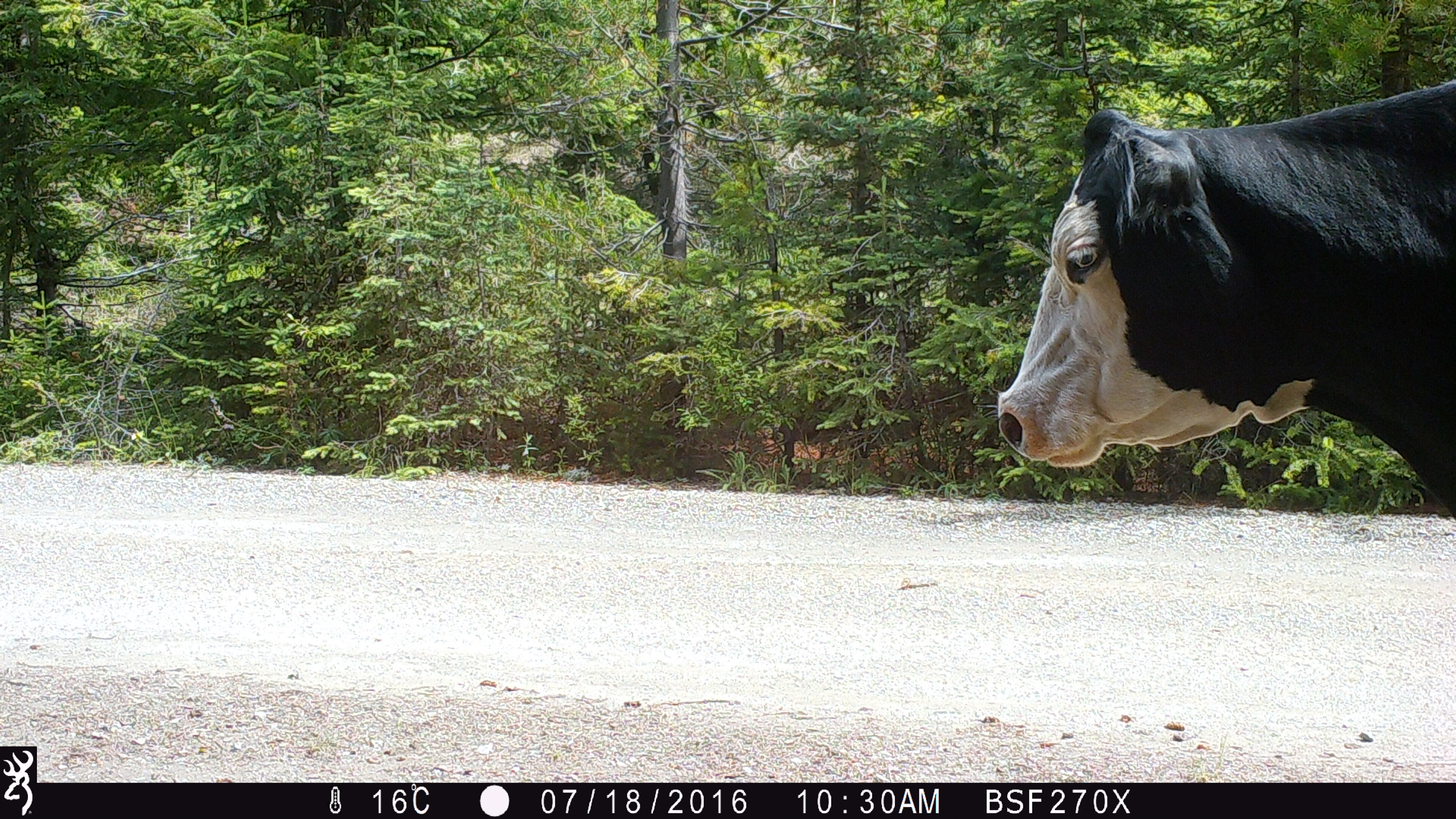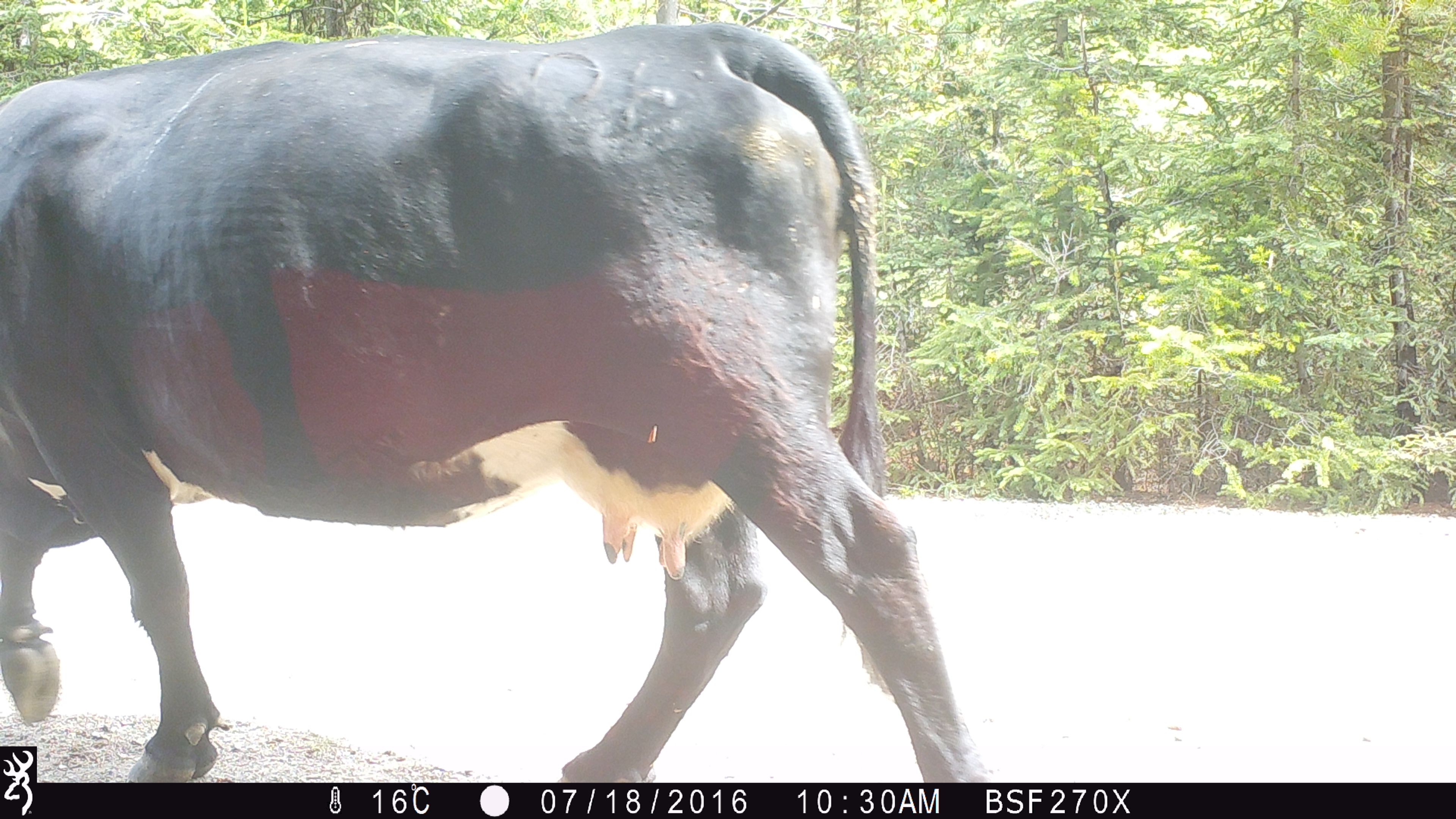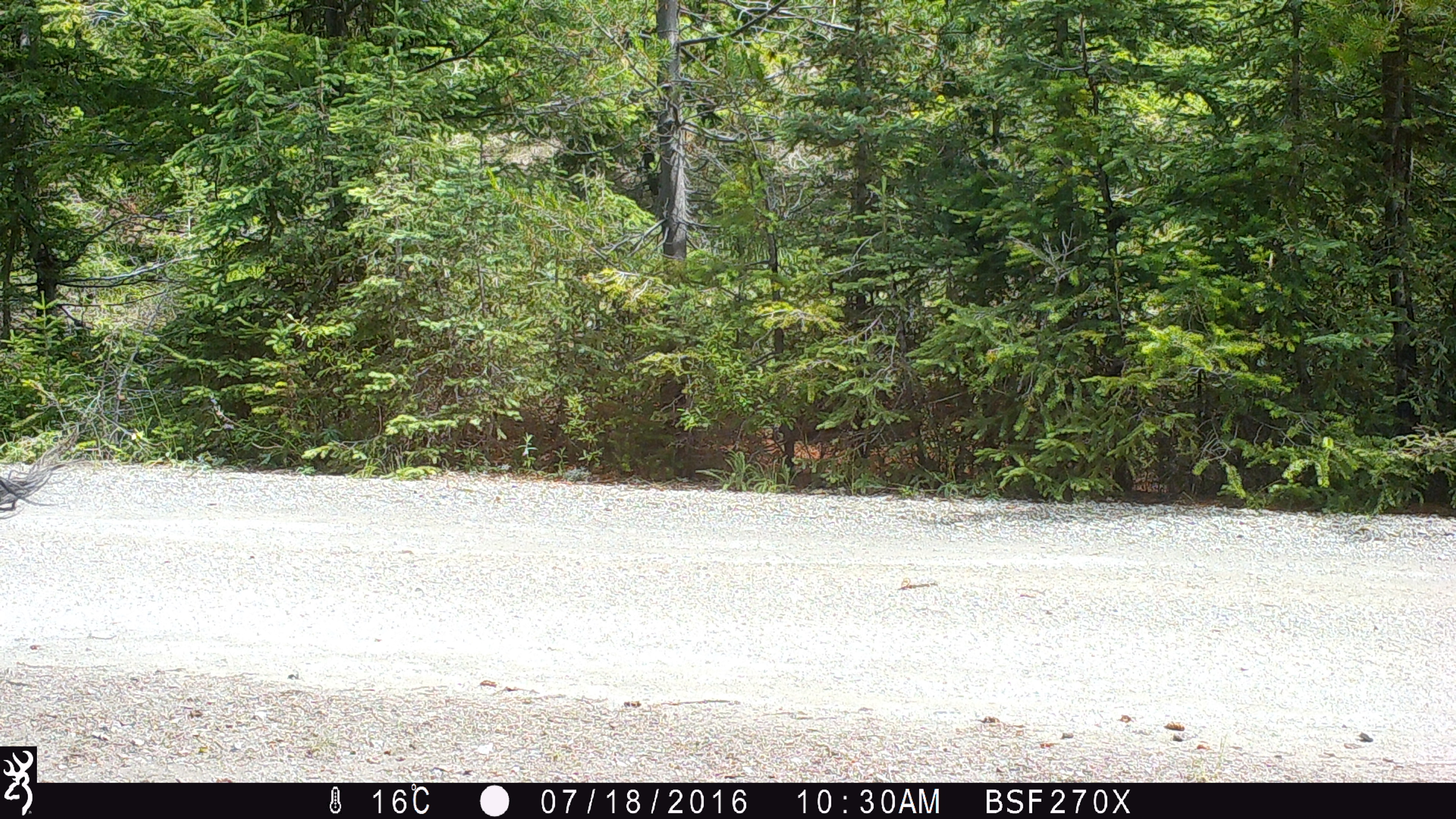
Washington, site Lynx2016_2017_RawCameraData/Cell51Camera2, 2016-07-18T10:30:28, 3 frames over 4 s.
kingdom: Animalia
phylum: Chordata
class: Mammalia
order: Artiodactyla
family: Bovidae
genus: Bos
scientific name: Bos taurus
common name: domestic cattle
Domestic cattle (Bos taurus). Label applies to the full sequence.